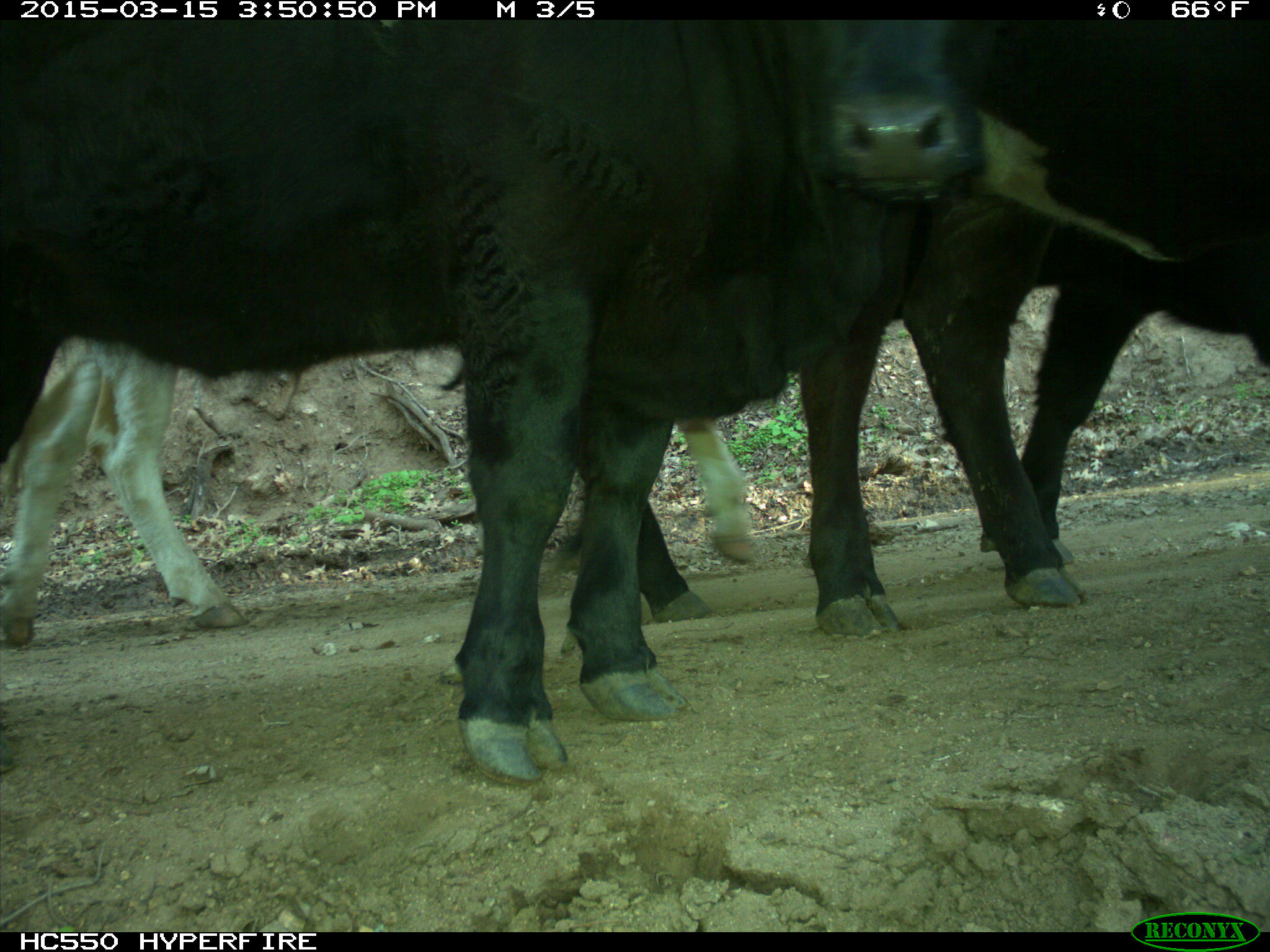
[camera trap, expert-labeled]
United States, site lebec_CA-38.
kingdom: Animalia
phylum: Chordata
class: Mammalia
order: Artiodactyla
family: Bovidae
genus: Bos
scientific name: Bos taurus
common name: domestic cow